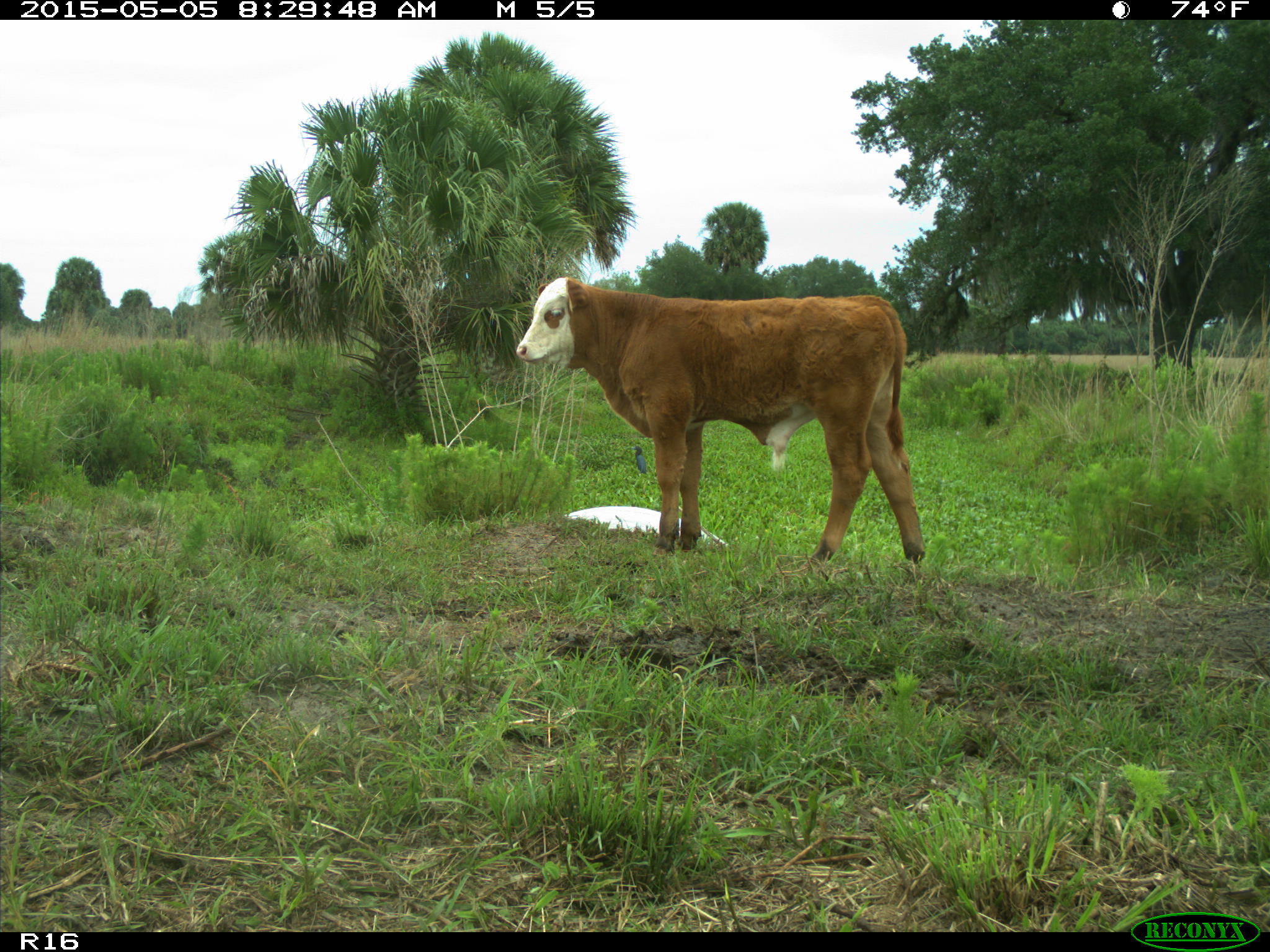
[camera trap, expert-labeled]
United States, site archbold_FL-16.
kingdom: Animalia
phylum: Chordata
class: Mammalia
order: Artiodactyla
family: Bovidae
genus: Bos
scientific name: Bos taurus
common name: domestic cow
Bos taurus (domestic cow).